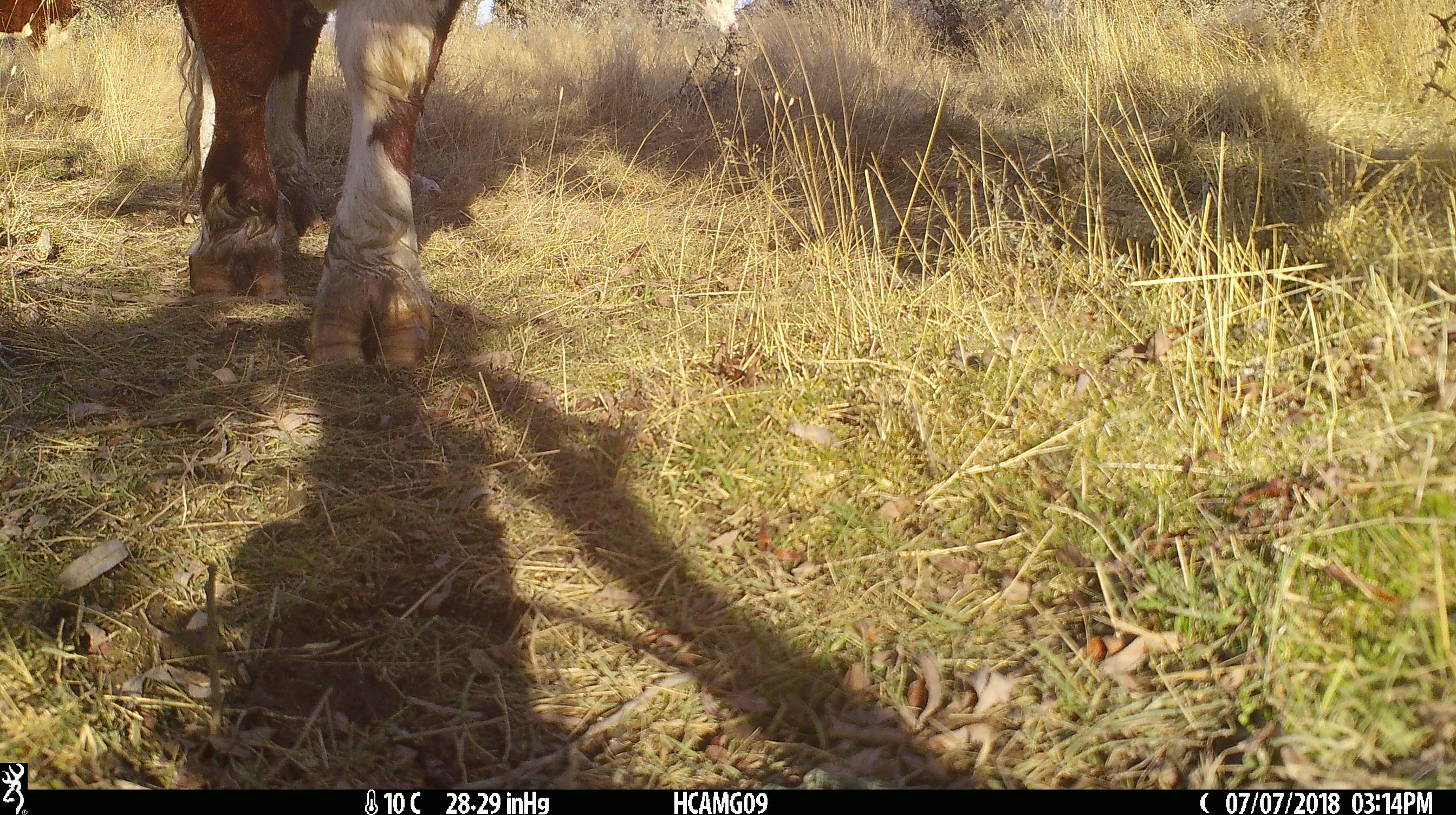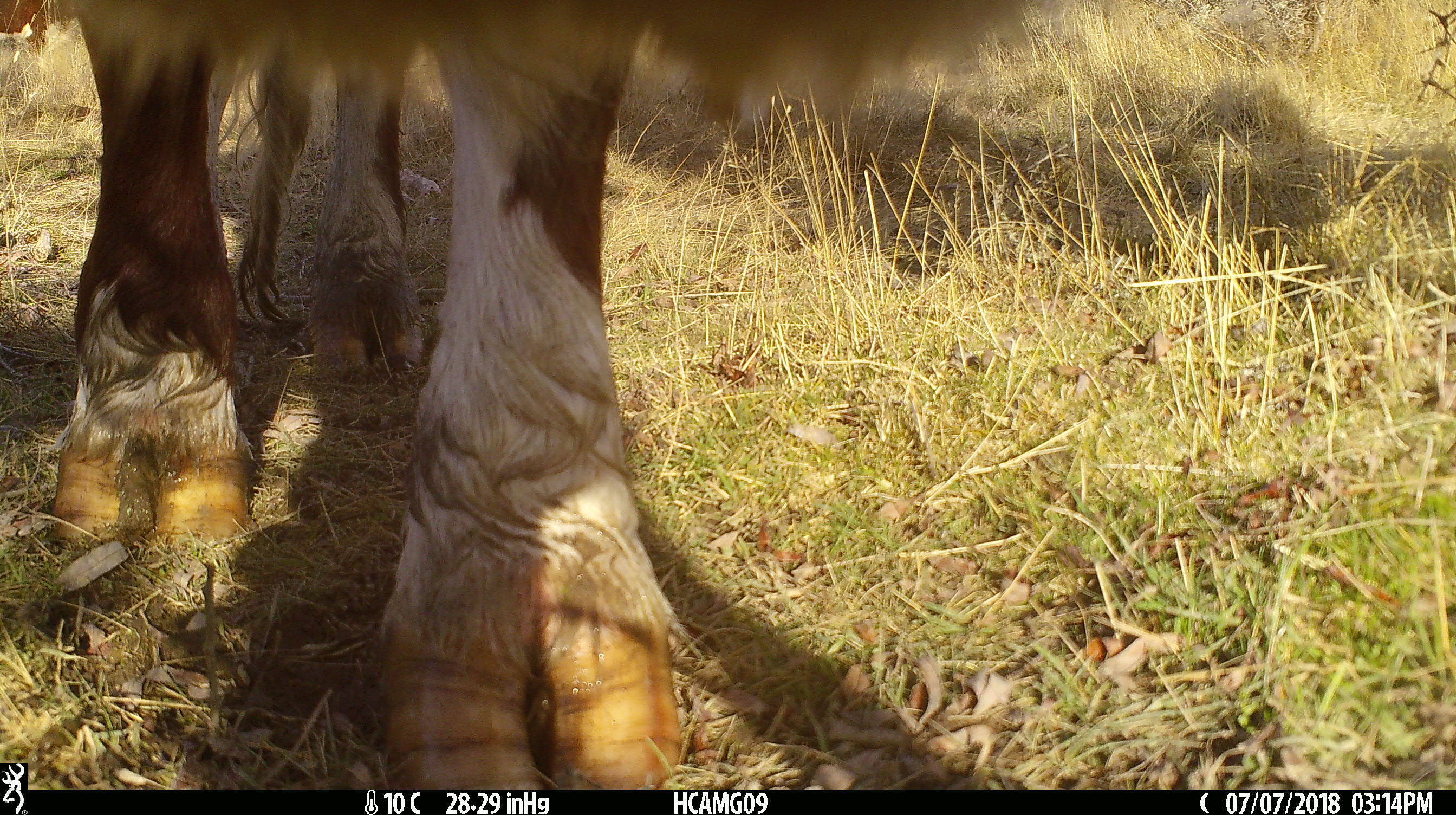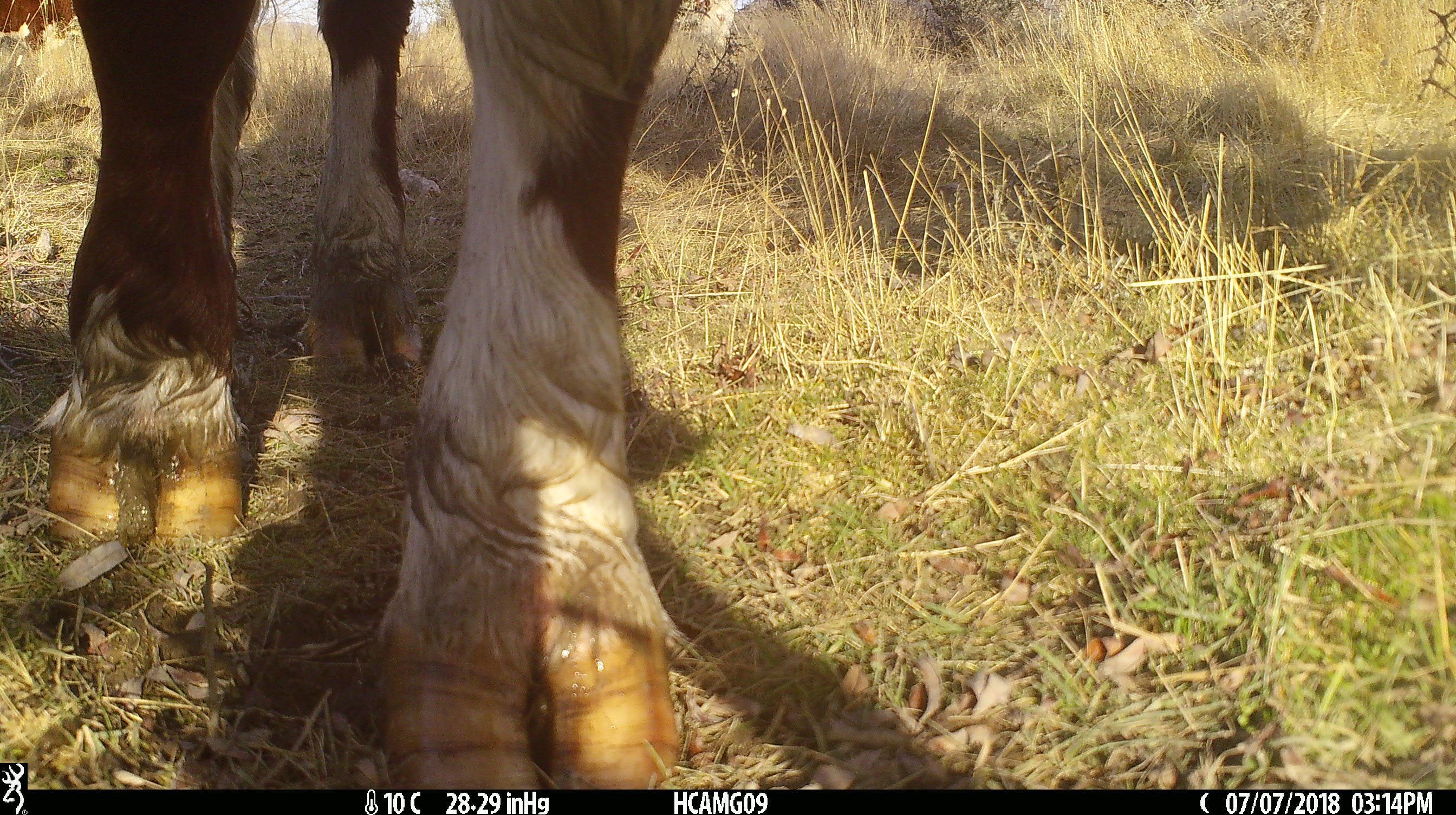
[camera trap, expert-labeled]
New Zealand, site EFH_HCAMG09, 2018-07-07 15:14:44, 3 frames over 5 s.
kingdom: Animalia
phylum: Chordata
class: Mammalia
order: Artiodactyla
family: Bovidae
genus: Bos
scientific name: Bos taurus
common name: domestic cow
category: cow